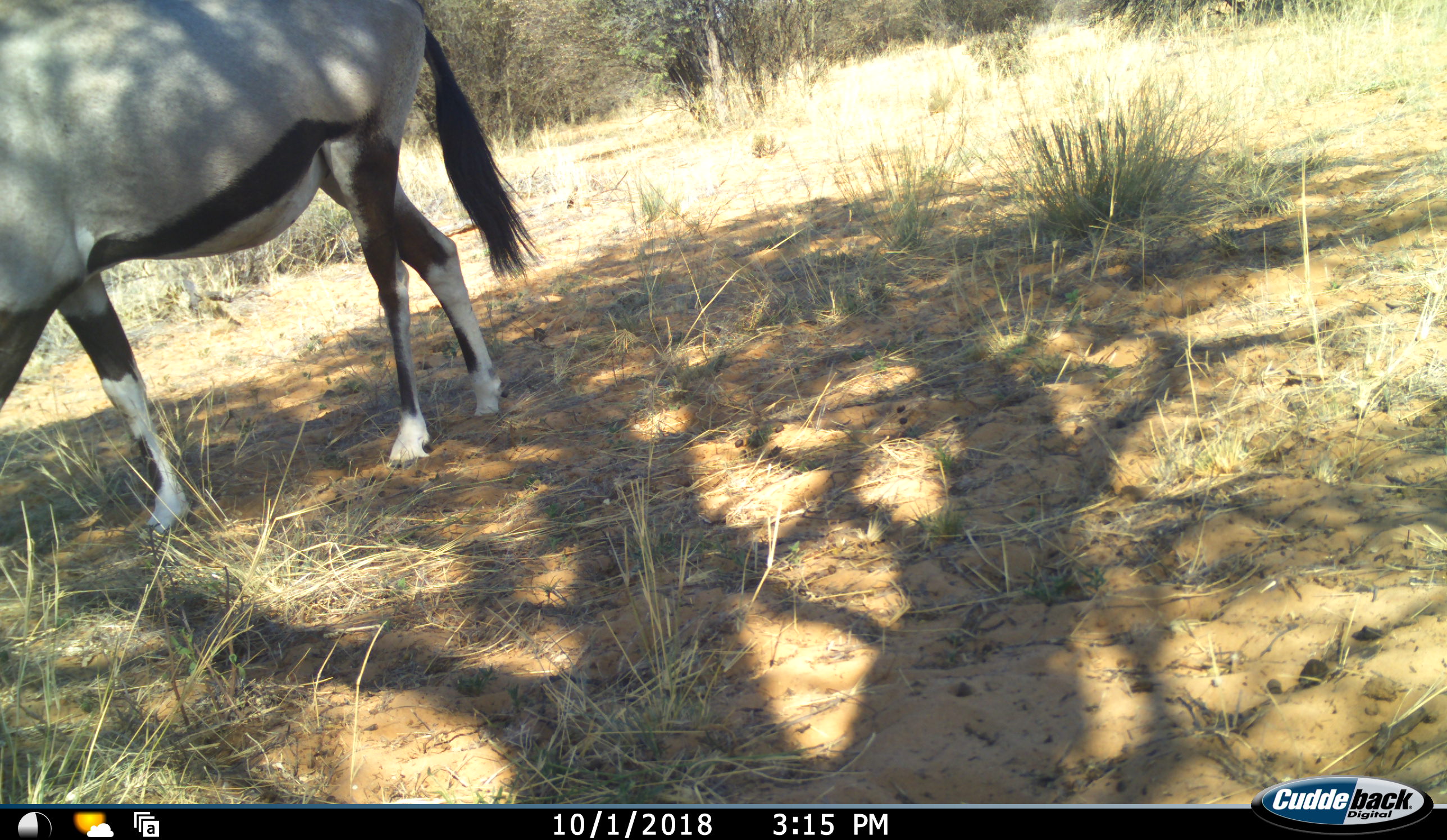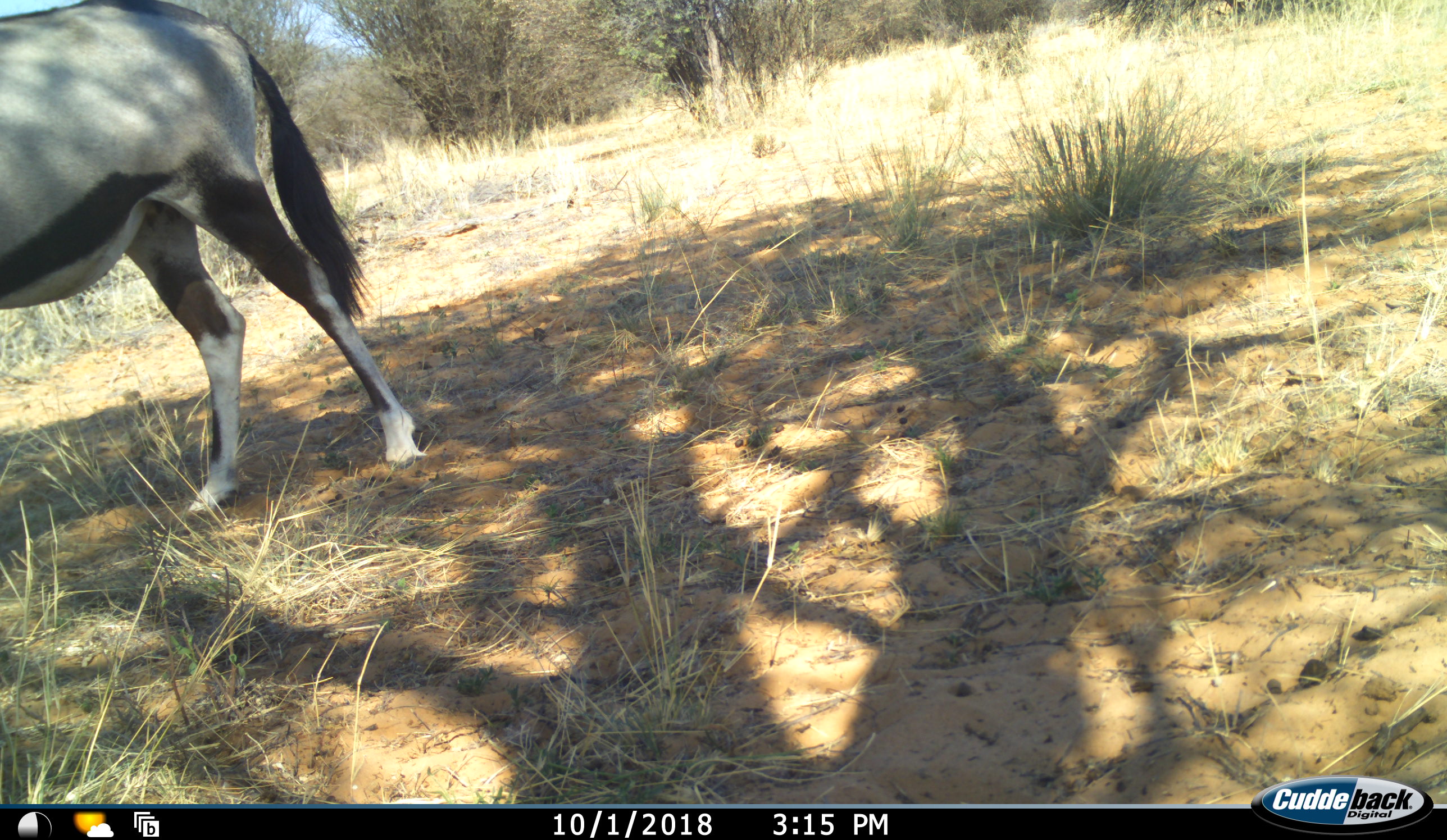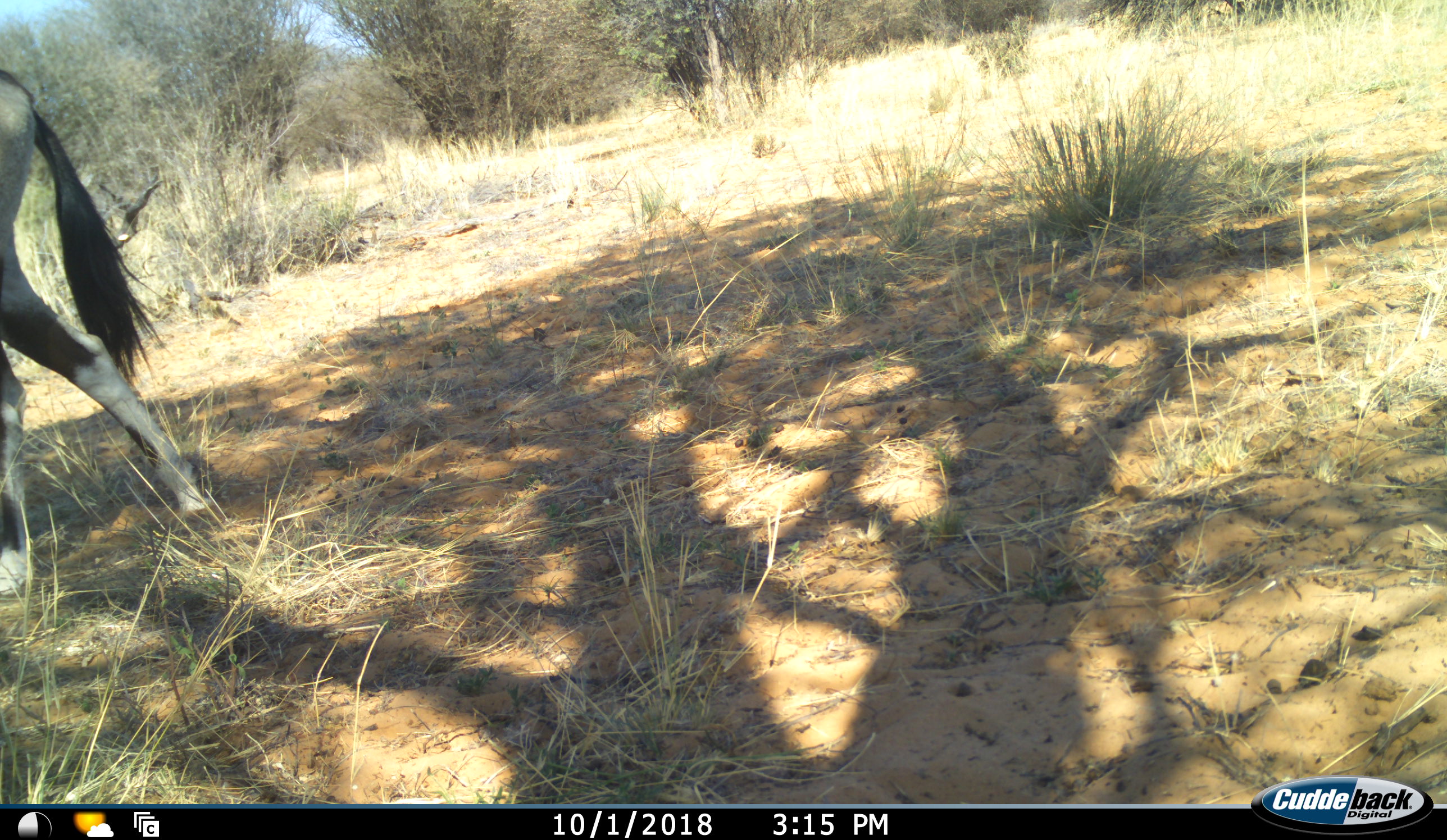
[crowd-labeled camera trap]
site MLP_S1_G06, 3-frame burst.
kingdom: Animalia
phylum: Chordata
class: Mammalia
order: Artiodactyla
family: Bovidae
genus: Oryx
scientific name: Oryx gazella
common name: gemsbok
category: oryx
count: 1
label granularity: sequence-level